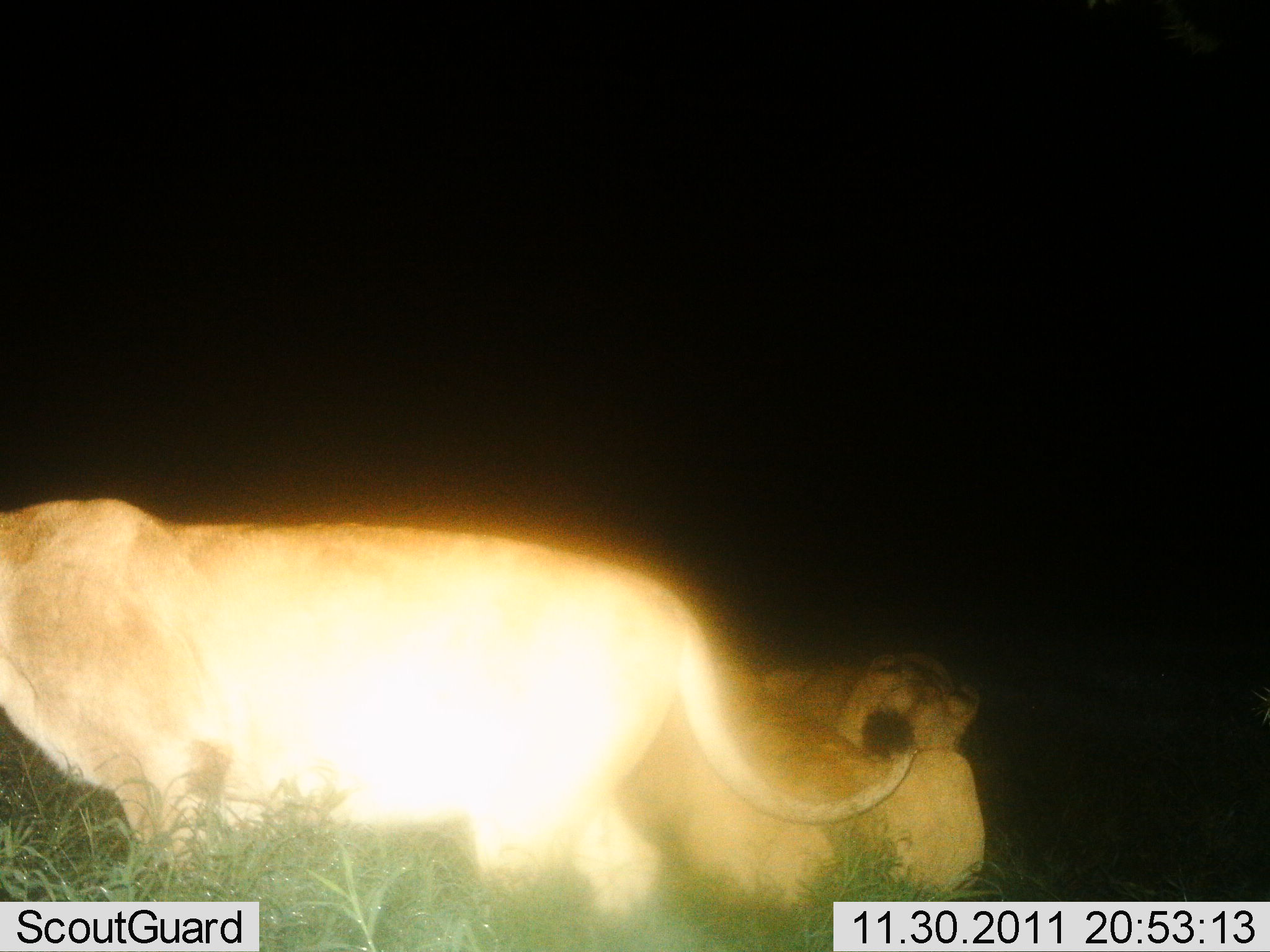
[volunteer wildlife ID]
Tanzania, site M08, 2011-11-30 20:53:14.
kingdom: Animalia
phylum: Chordata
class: Mammalia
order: Carnivora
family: Felidae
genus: Panthera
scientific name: Panthera leo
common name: lion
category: lionfemale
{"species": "lionfemale (lion) (Panthera leo)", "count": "3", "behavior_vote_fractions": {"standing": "62%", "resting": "69%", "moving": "23%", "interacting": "0%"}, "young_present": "8%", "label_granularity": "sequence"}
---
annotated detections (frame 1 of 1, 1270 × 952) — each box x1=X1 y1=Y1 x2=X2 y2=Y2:
animal: x1=1 y1=497 x2=922 y2=952; x1=574 y1=658 x2=988 y2=929; x1=701 y1=643 x2=981 y2=803